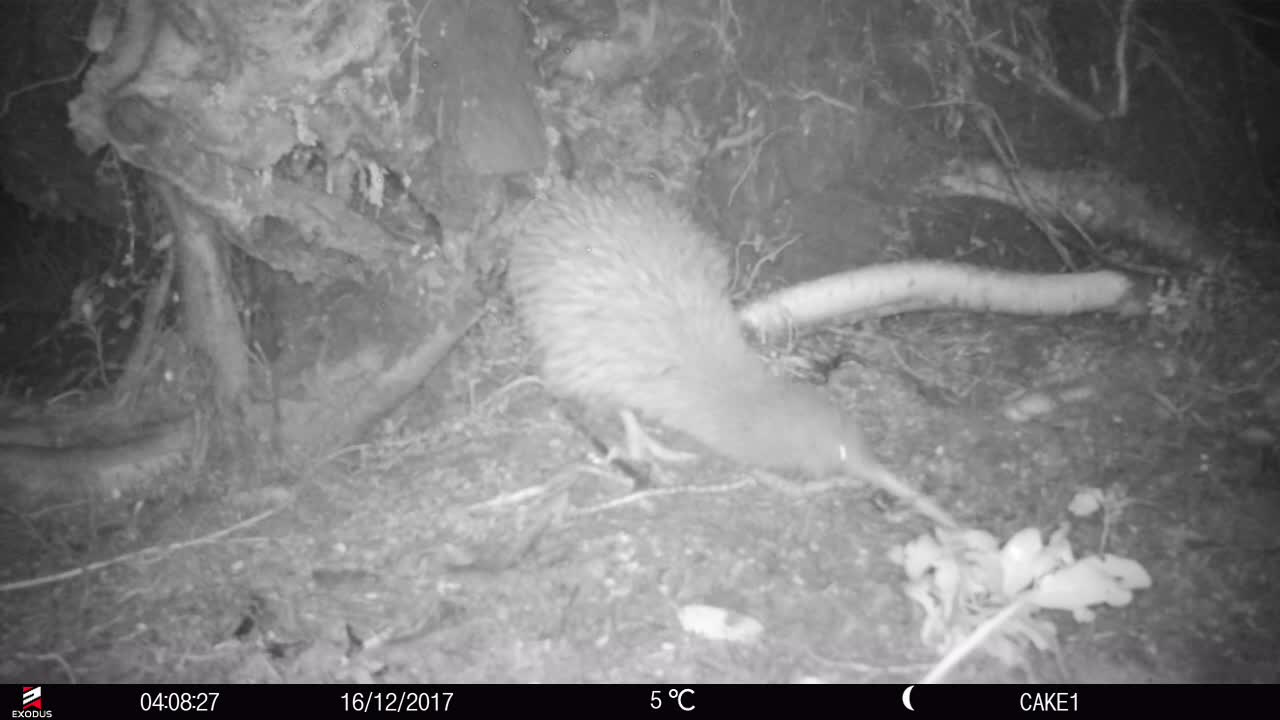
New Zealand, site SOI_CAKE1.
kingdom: Animalia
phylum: Chordata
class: Aves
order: Apterygiformes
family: Apterygidae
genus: Apteryx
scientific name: Apteryx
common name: kiwi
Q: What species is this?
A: Kiwi (Apteryx).